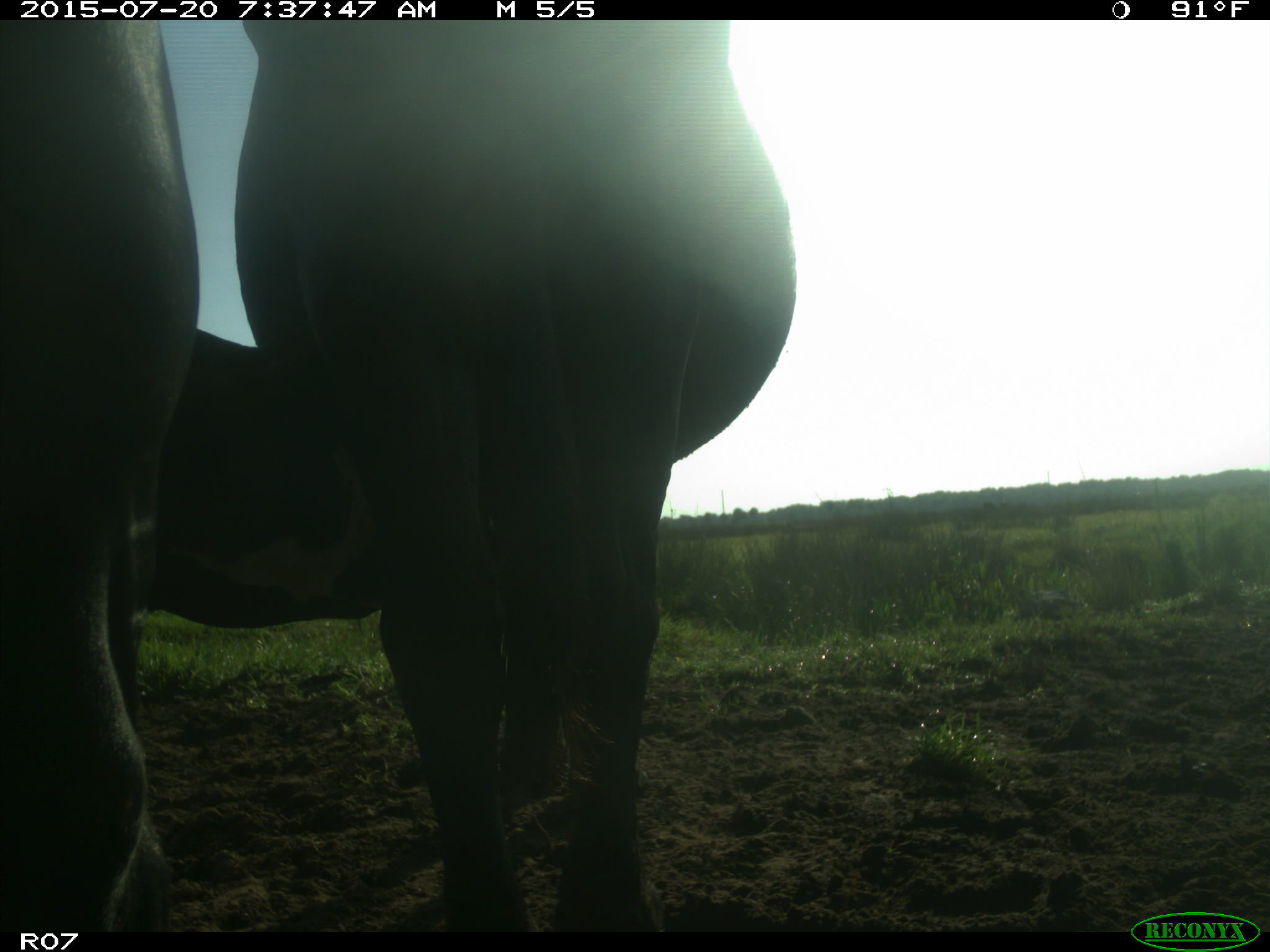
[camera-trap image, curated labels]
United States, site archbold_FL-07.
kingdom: Animalia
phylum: Chordata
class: Mammalia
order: Artiodactyla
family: Bovidae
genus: Bos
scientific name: Bos taurus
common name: domestic cow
Bos taurus (domestic cow).